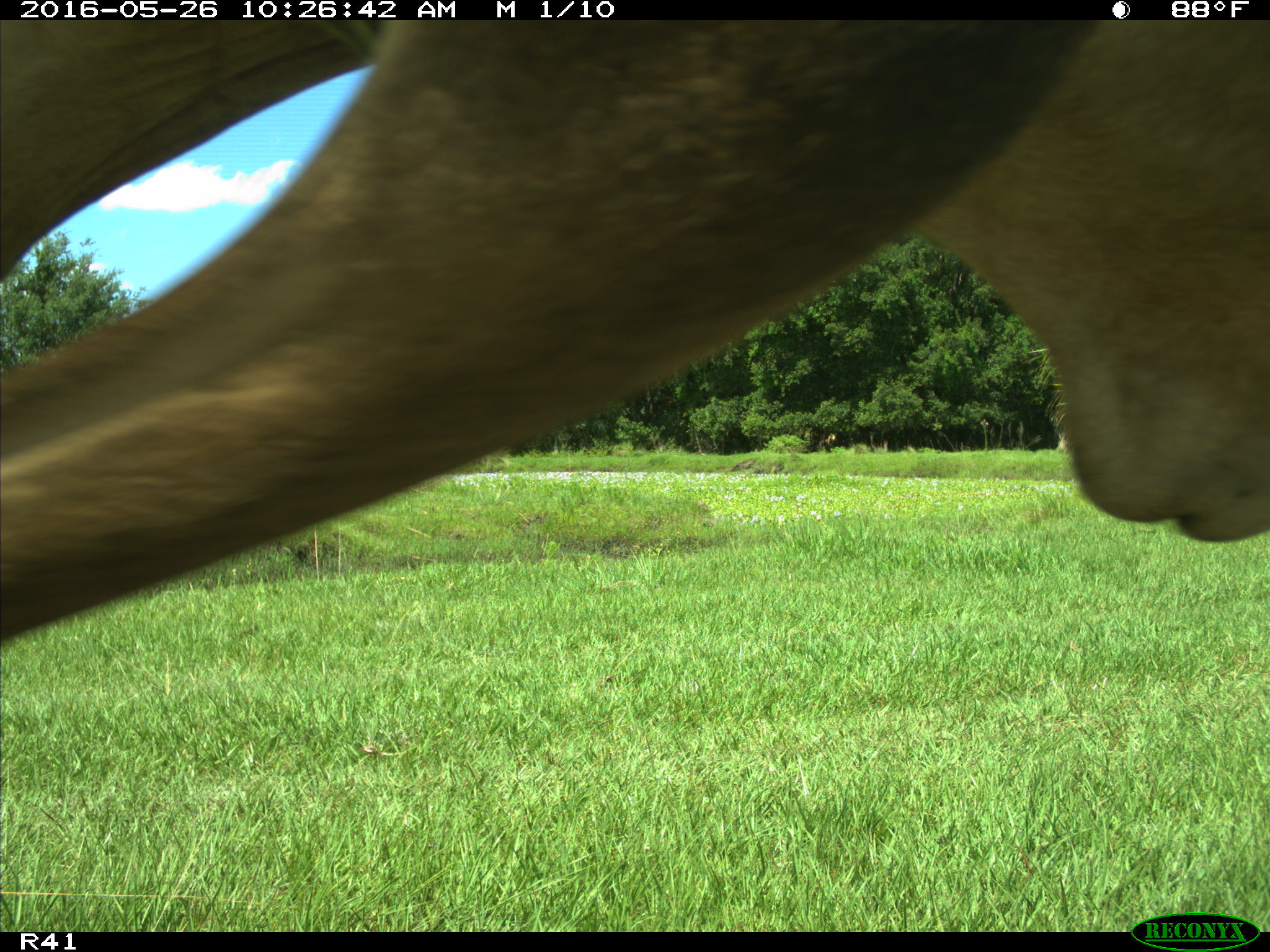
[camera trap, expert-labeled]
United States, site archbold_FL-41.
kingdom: Animalia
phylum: Chordata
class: Mammalia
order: Artiodactyla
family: Bovidae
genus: Bos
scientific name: Bos taurus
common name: domestic cow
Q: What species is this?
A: Bos taurus (domestic cow).